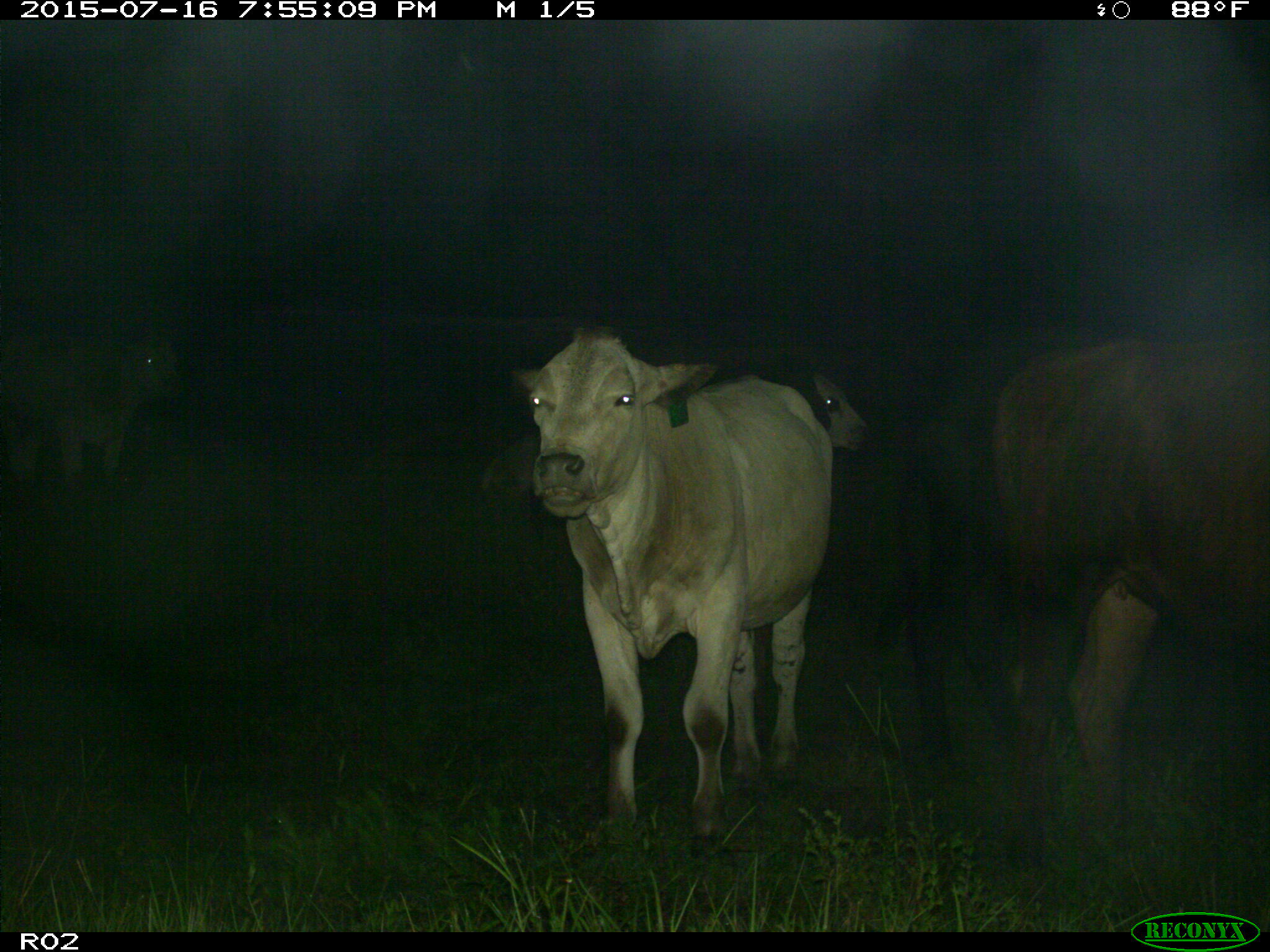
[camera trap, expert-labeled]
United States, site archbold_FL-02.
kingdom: Animalia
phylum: Chordata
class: Mammalia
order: Artiodactyla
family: Bovidae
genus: Bos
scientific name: Bos taurus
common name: domestic cow